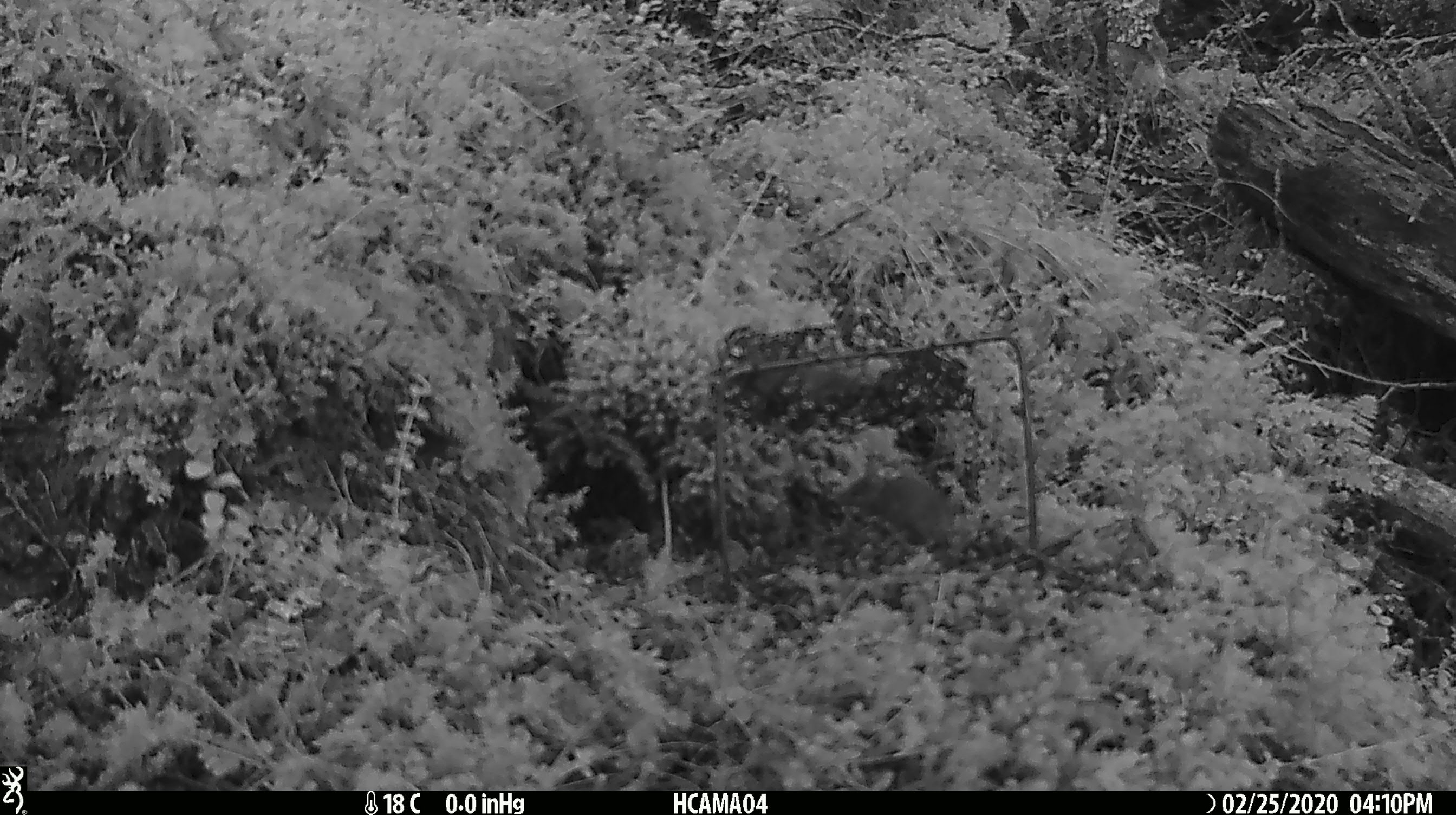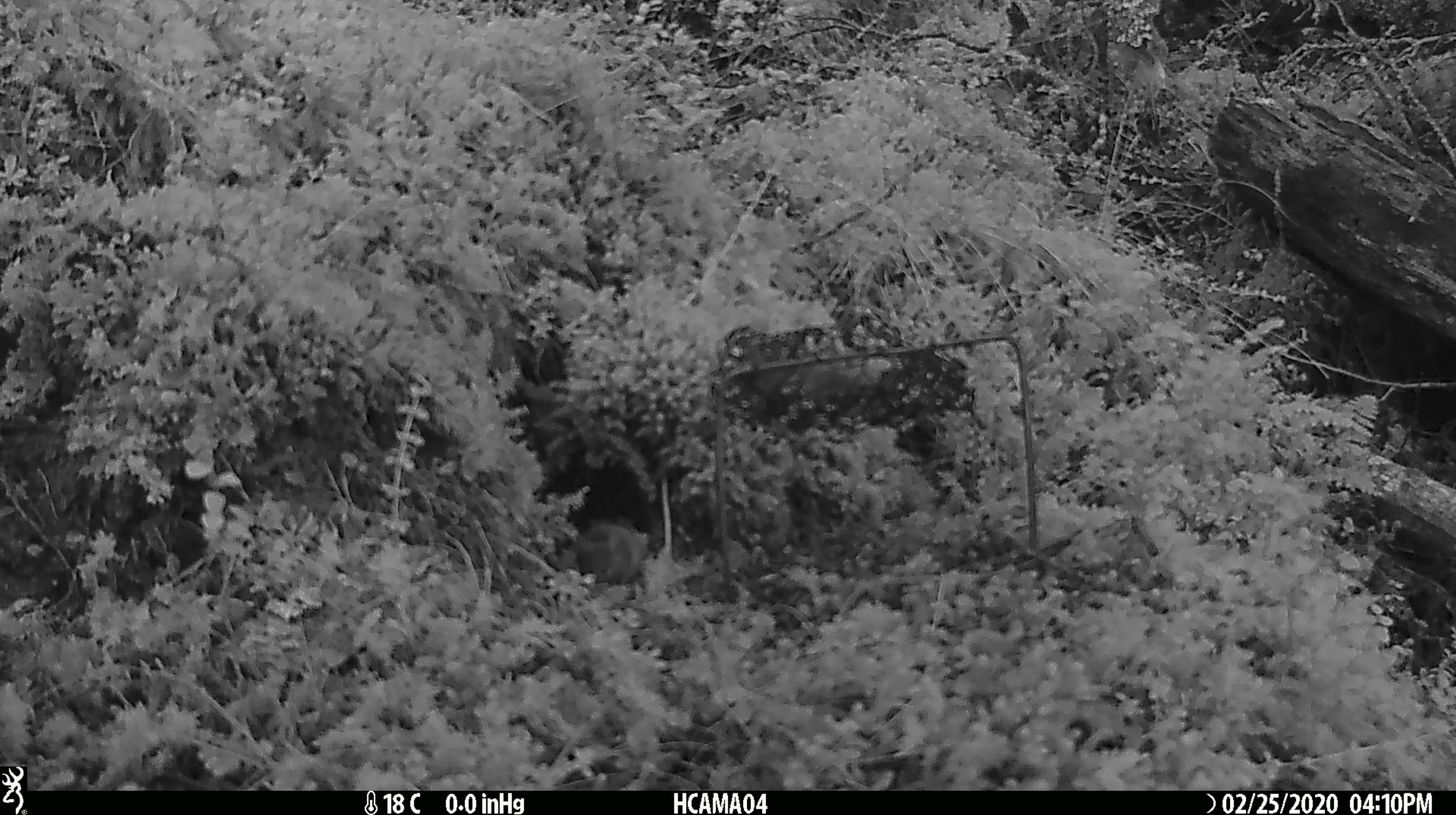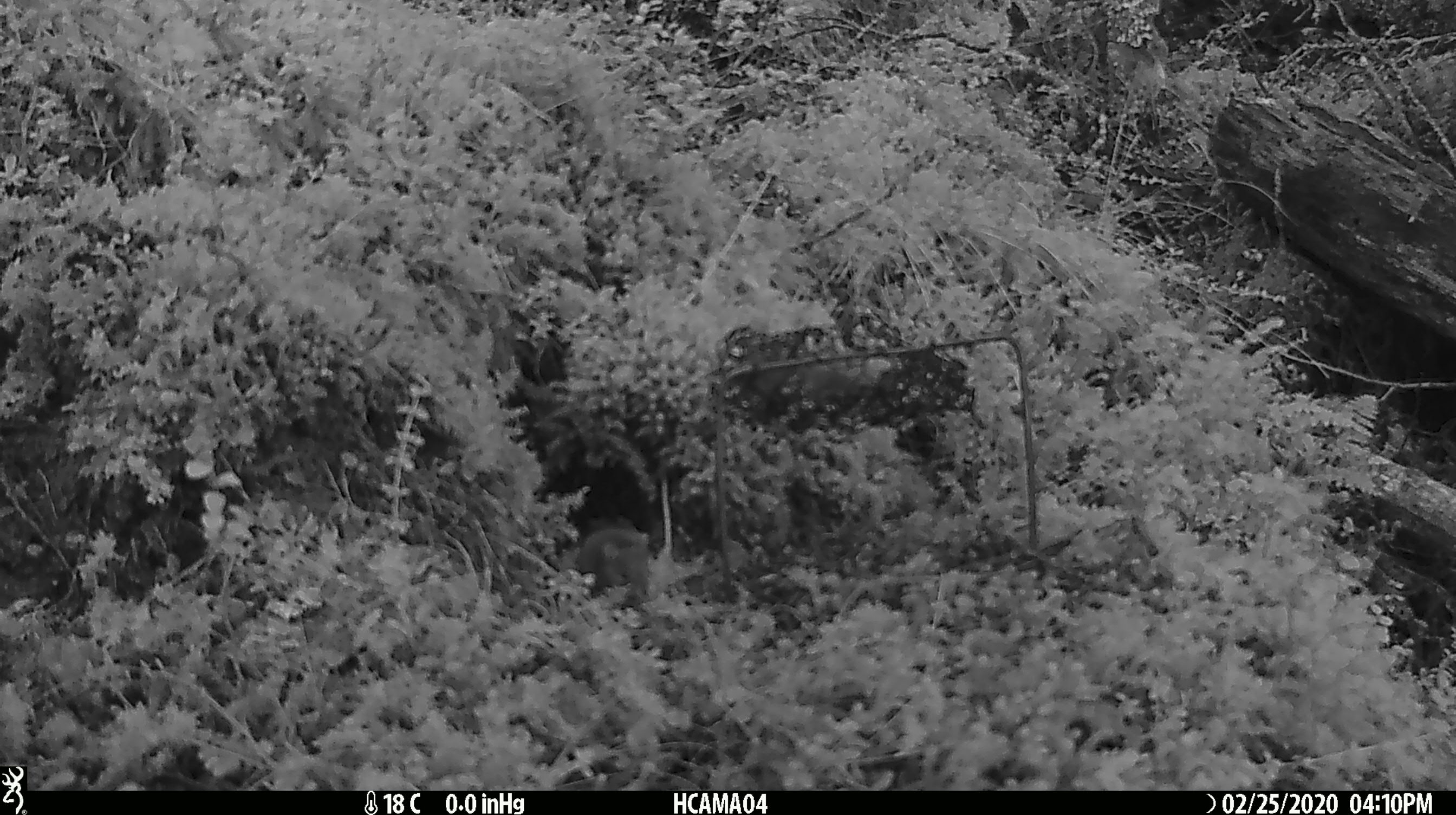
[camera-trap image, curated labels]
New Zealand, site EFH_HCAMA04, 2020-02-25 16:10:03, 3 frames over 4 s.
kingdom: Animalia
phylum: Chordata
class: Mammalia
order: Rodentia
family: Muridae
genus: Mus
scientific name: Mus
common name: mouse